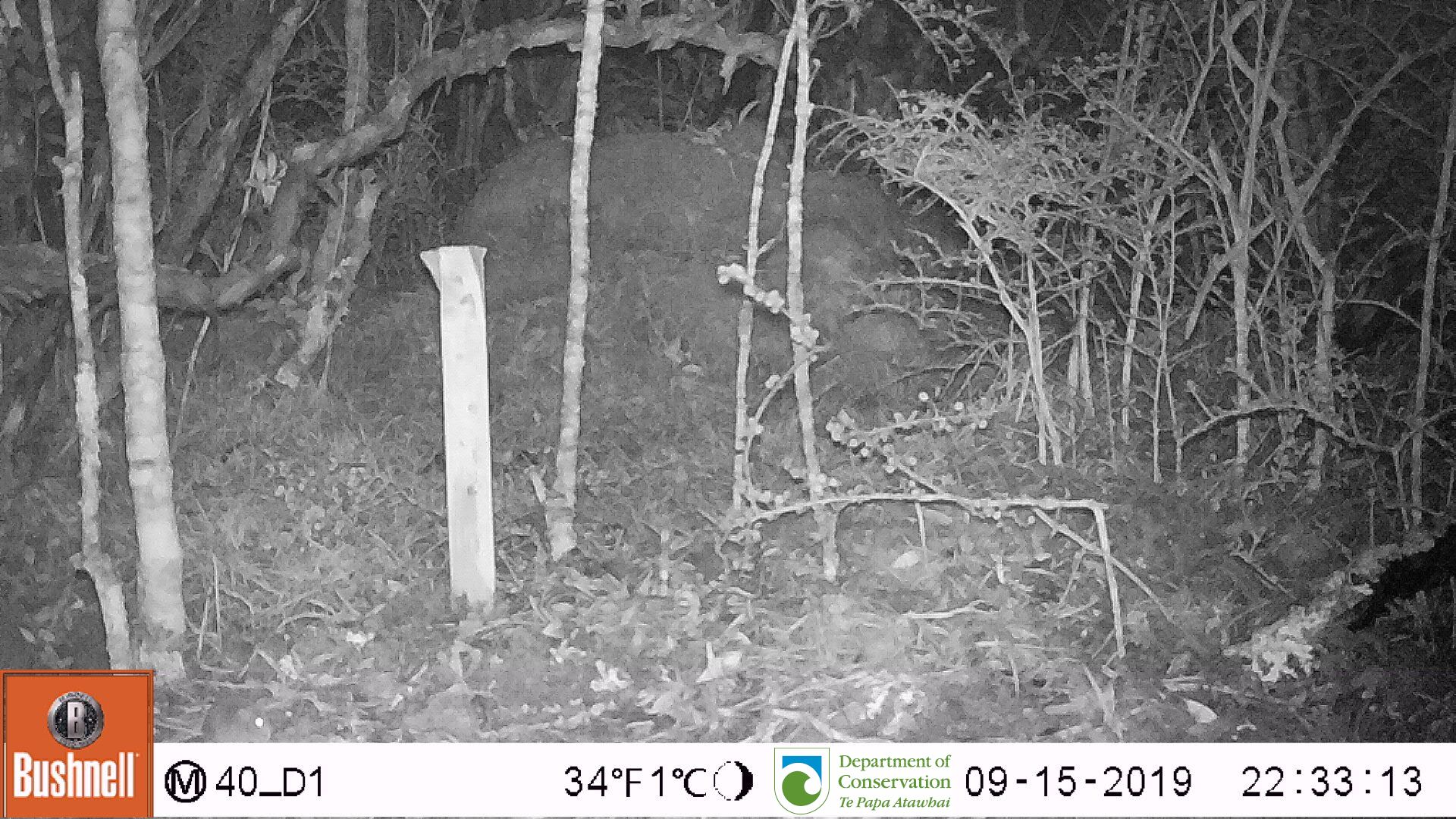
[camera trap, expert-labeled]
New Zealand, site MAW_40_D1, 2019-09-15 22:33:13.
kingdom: Animalia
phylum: Chordata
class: Mammalia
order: Rodentia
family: Muridae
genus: Mus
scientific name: Mus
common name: mouse